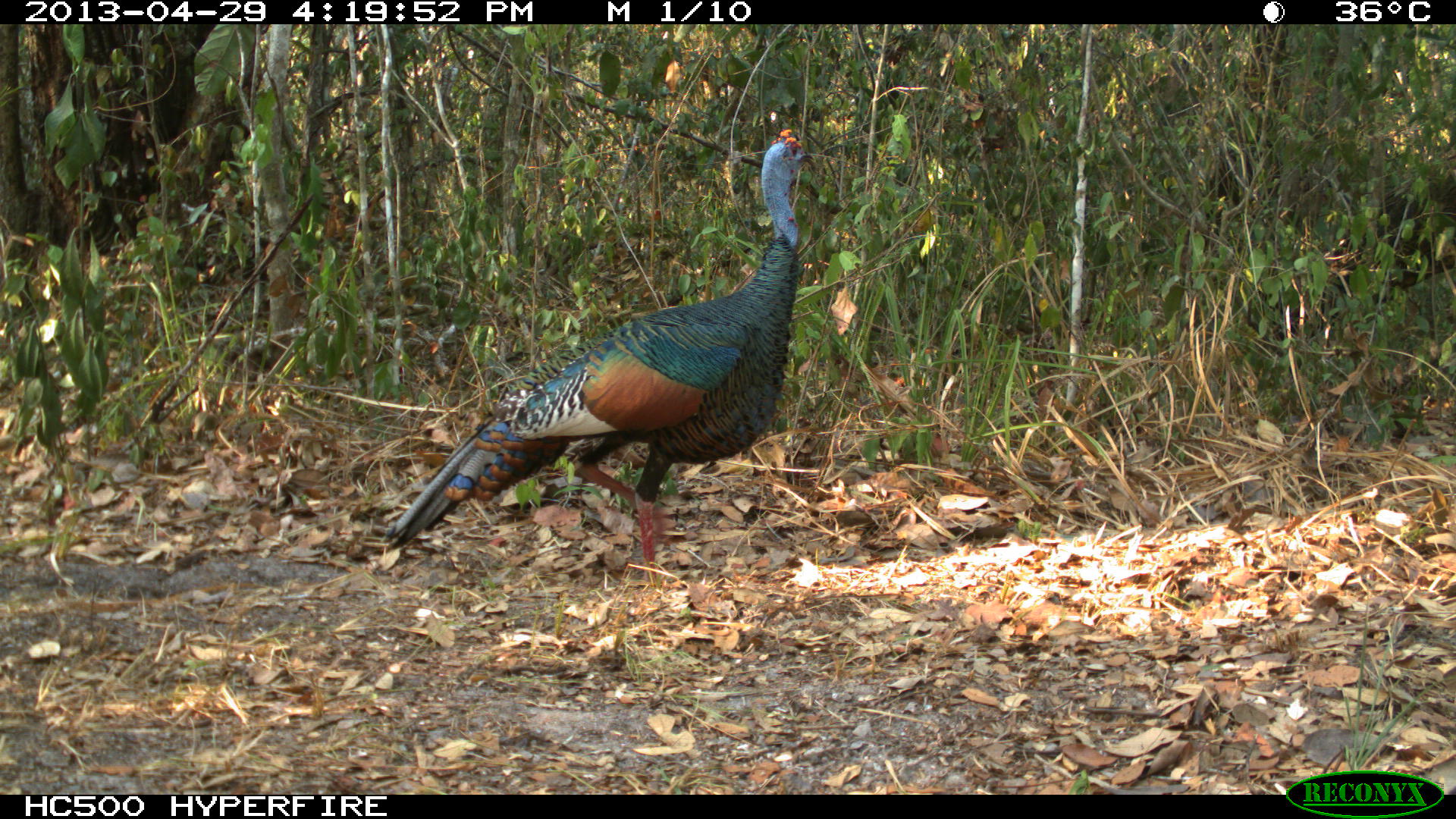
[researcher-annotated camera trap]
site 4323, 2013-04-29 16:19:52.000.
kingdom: Animalia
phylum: Chordata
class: Aves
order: Galliformes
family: Phasianidae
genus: Meleagris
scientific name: Meleagris ocellata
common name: ocellated turkey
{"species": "Meleagris ocellata (ocellated turkey)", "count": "1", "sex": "male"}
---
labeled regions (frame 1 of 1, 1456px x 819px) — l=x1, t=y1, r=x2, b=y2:
meleagris ocellata: l=381, t=128, r=815, b=576